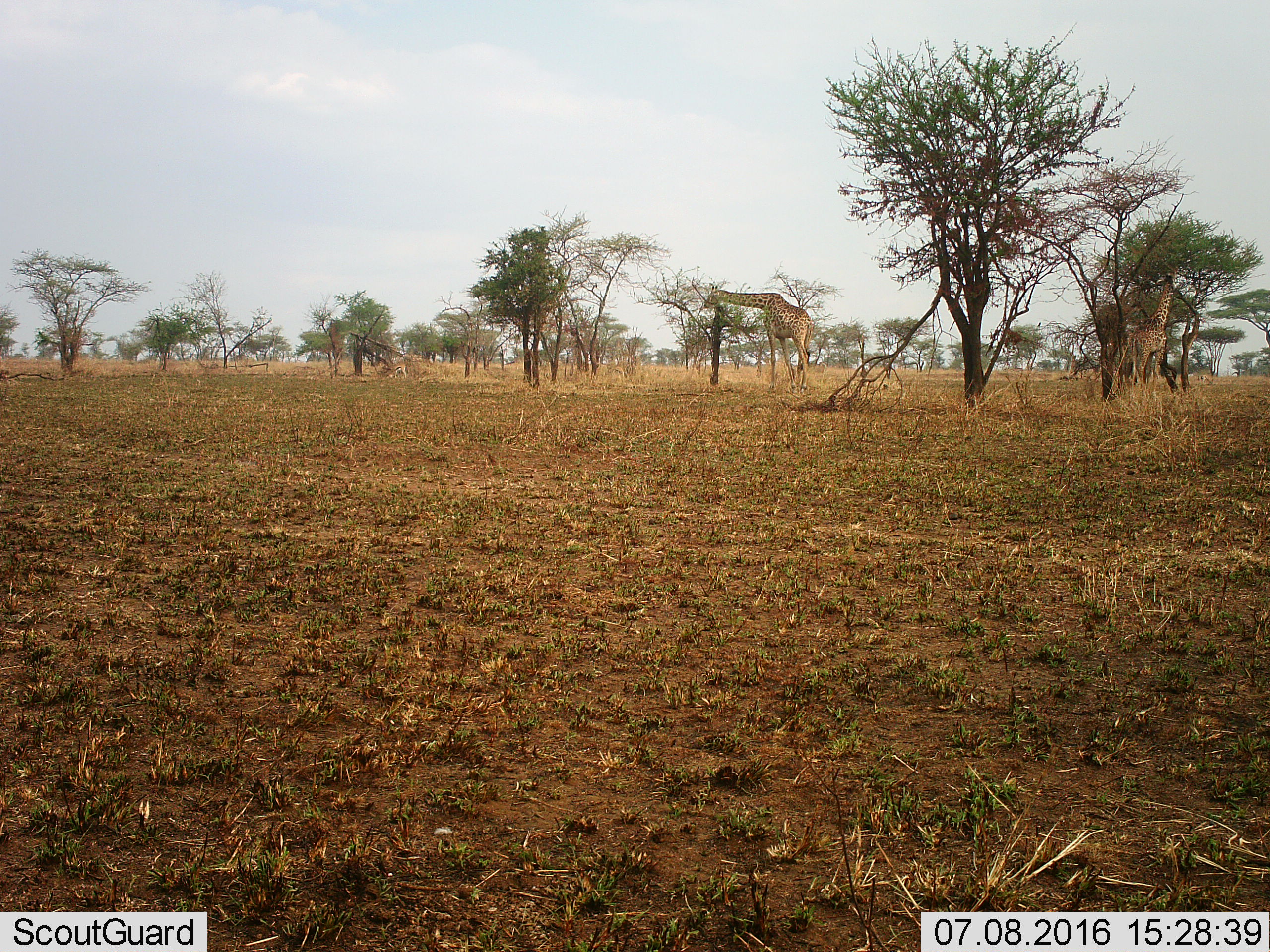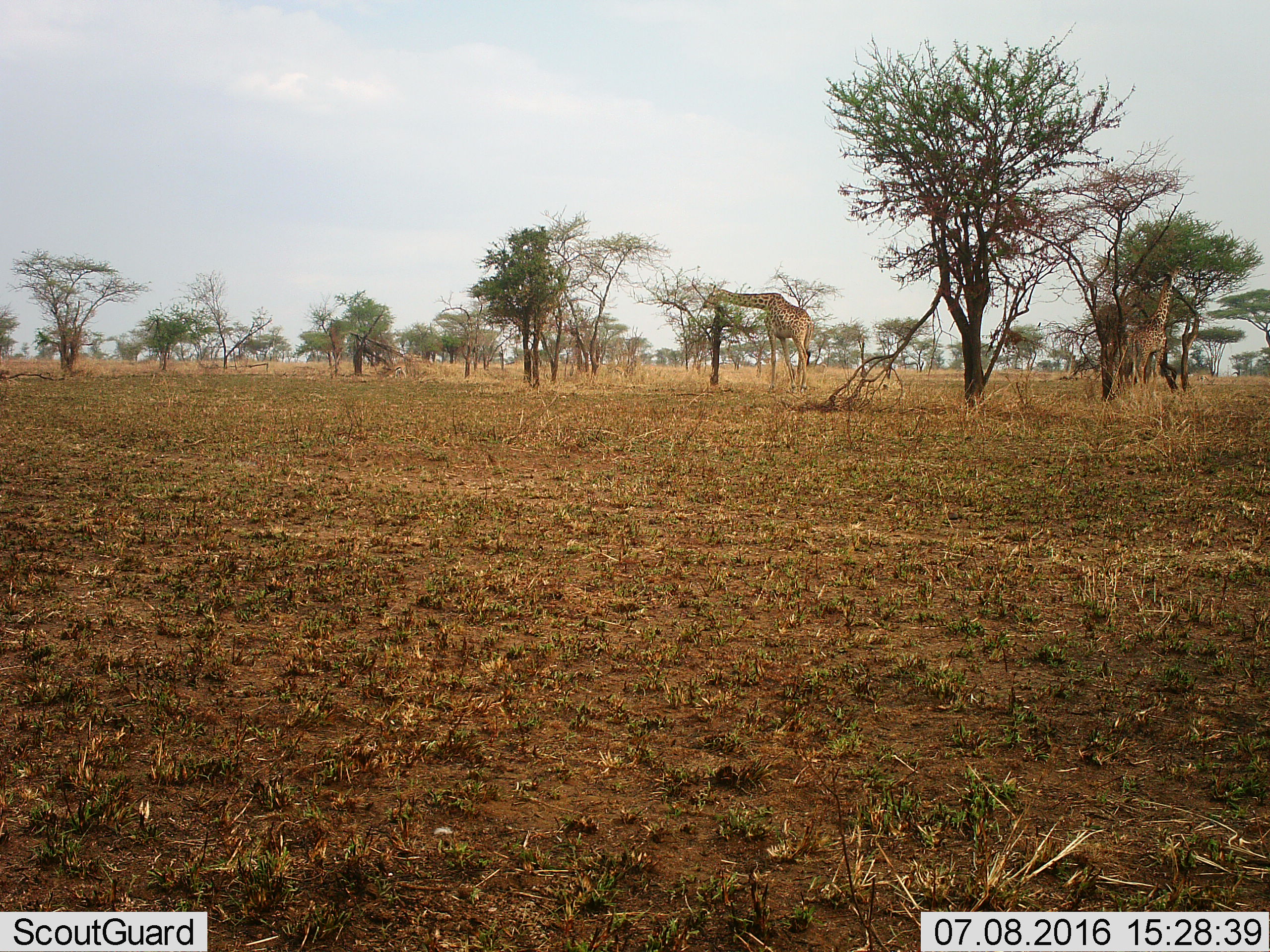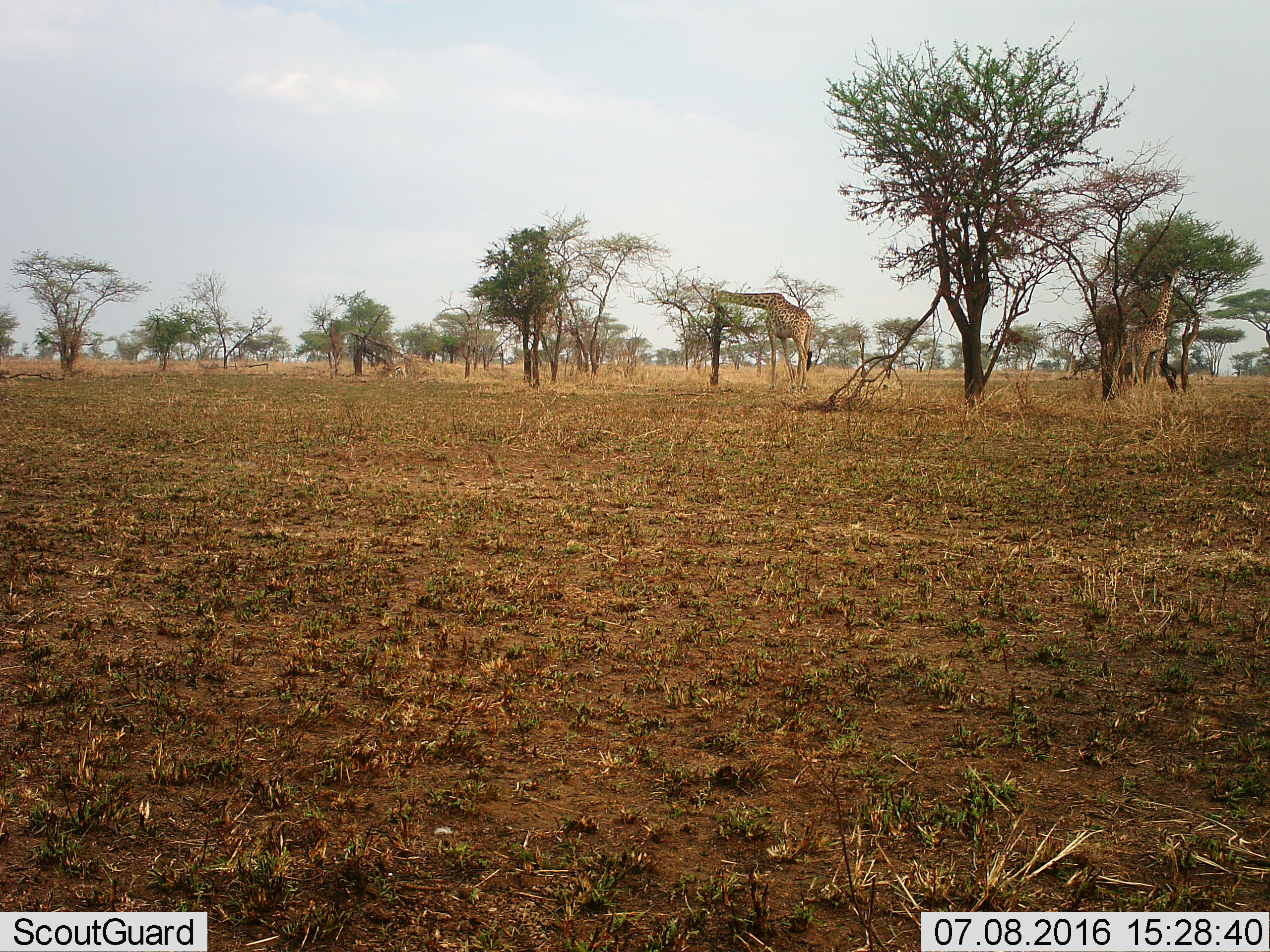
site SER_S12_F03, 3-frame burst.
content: unidentified animal